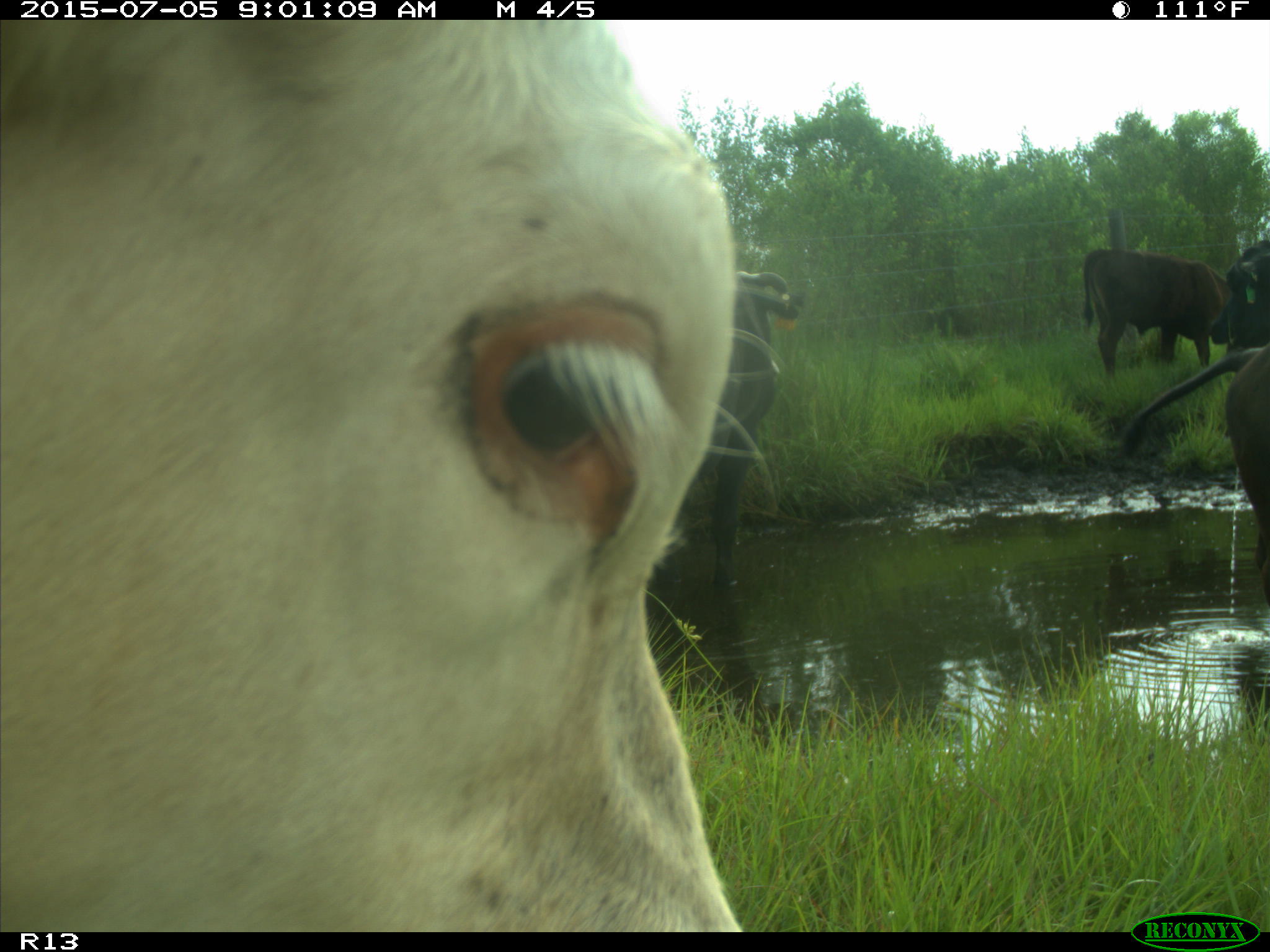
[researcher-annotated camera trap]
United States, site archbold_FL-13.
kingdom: Animalia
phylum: Chordata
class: Mammalia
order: Artiodactyla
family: Bovidae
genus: Bos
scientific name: Bos taurus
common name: domestic cow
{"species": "Bos taurus (domestic cow)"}